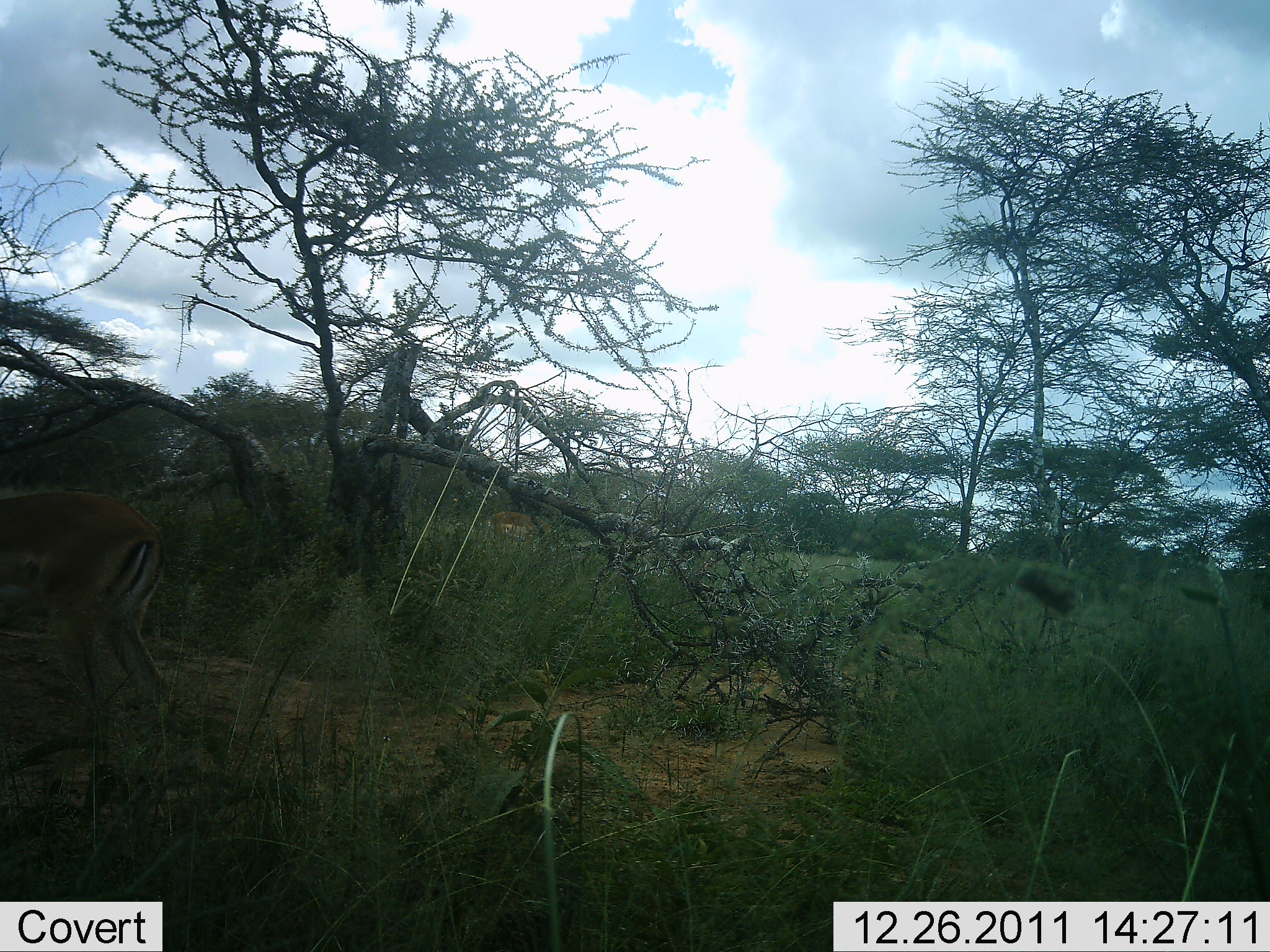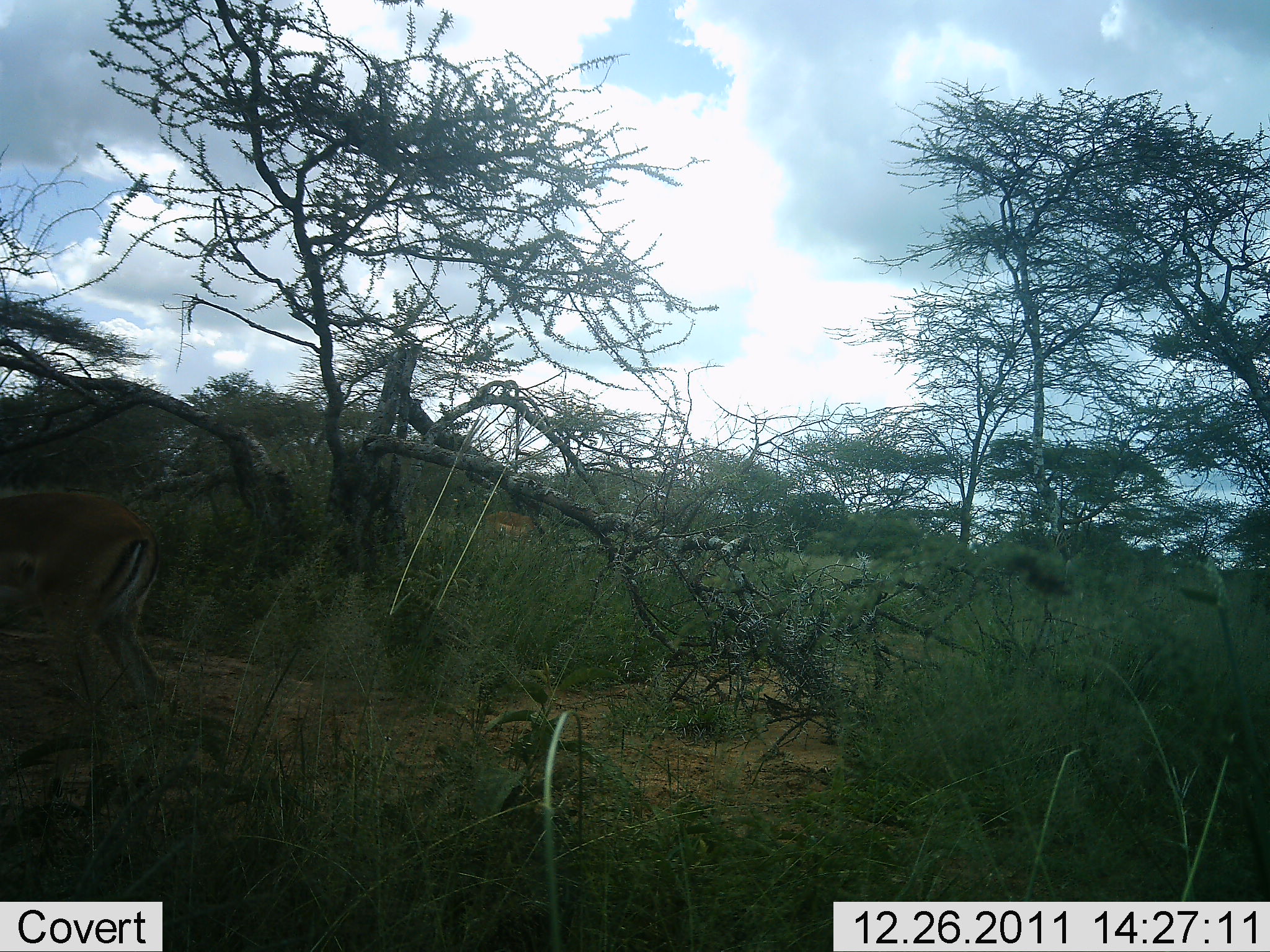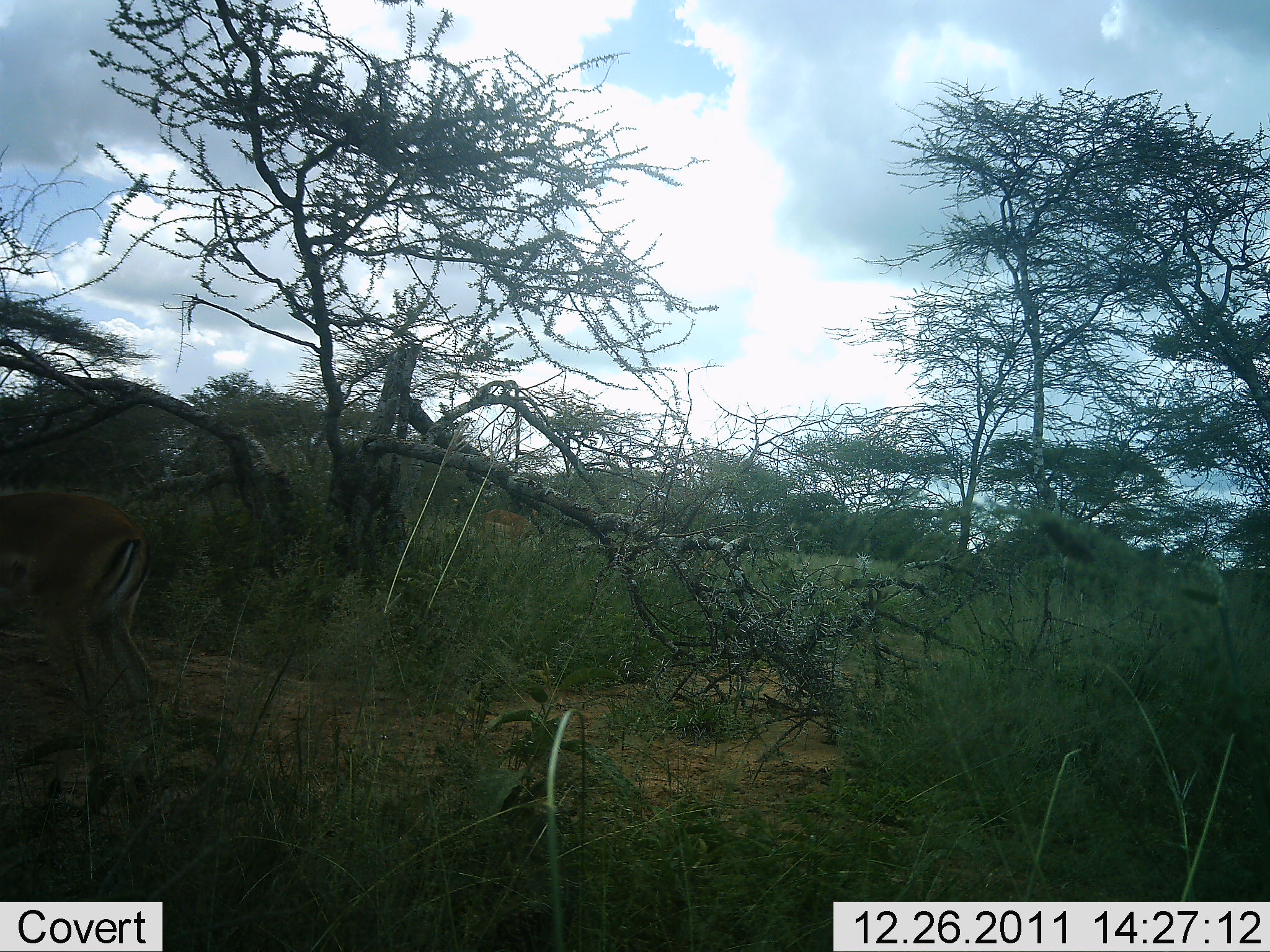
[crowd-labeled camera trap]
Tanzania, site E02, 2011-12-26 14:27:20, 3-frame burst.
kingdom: Animalia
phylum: Chordata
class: Mammalia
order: Artiodactyla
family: Bovidae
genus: Eudorcas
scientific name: Eudorcas thomsonii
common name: thomson's gazelle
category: gazellethomsons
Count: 1.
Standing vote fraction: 62%.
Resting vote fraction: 0%.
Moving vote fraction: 25%.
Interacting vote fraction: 0%.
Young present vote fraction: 0%.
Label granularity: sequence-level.